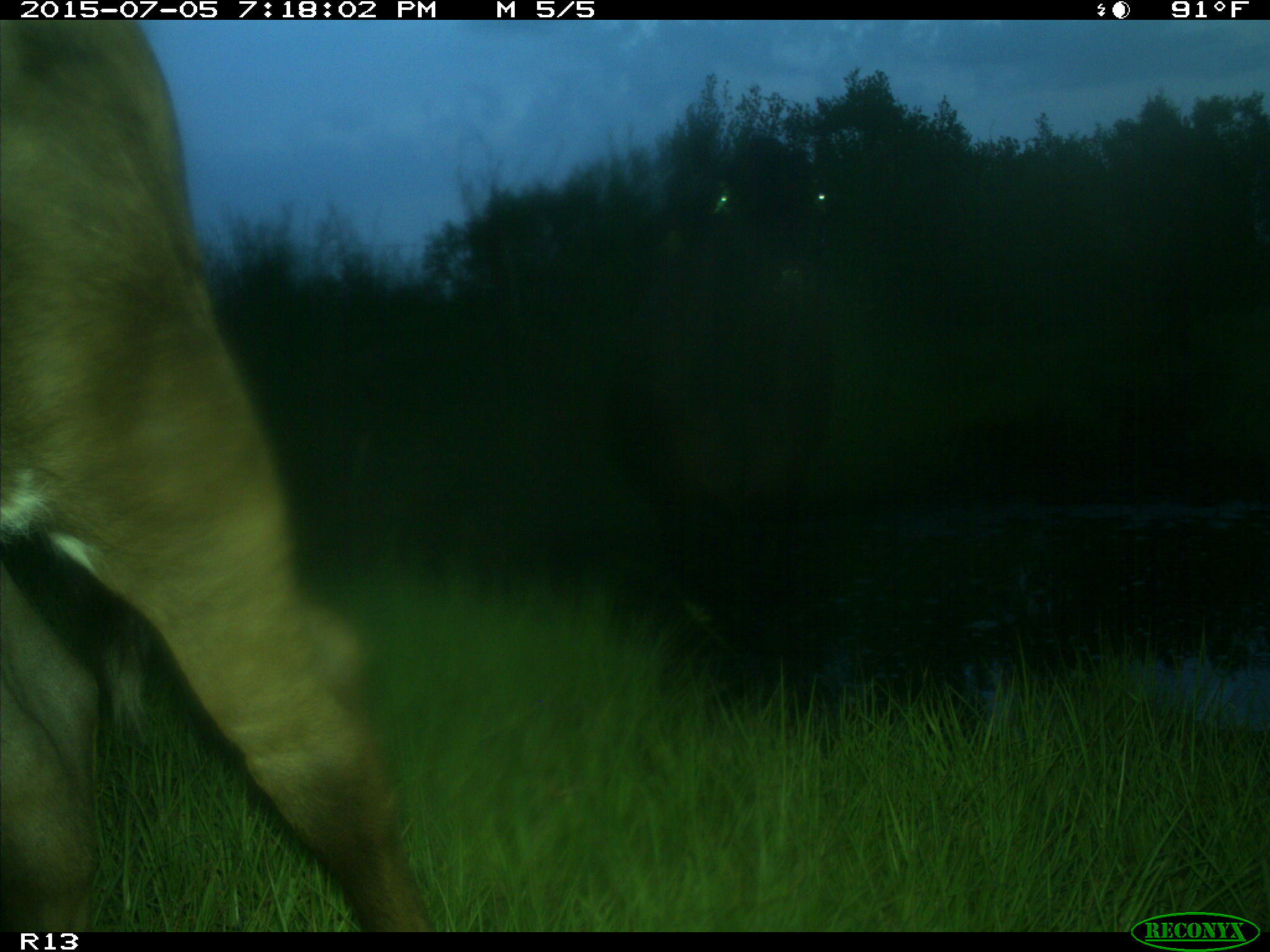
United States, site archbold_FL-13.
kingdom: Animalia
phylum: Chordata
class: Mammalia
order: Artiodactyla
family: Bovidae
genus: Bos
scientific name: Bos taurus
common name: domestic cow